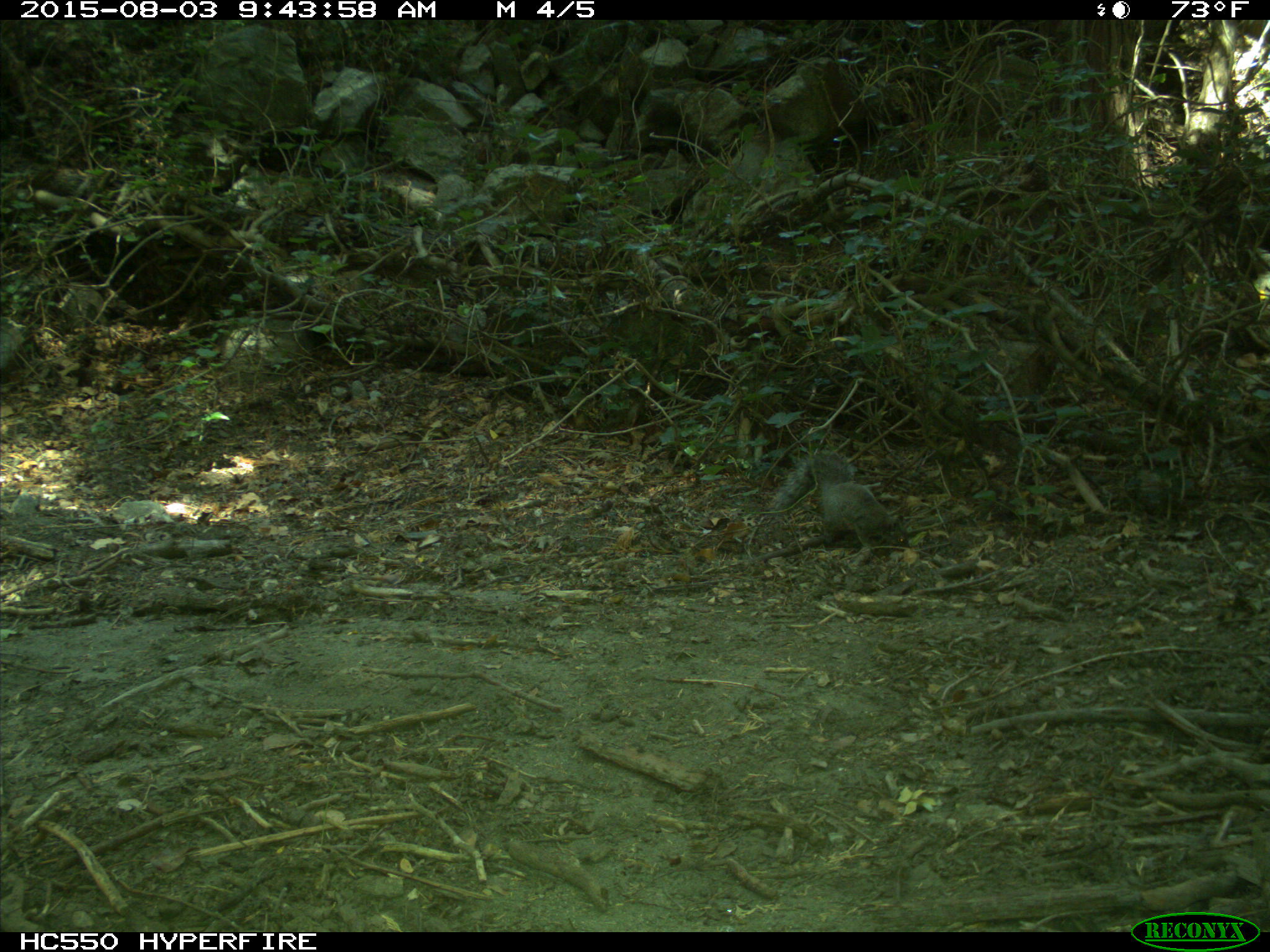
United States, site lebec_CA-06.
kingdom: Animalia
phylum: Chordata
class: Mammalia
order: Rodentia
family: Sciuridae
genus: Sciurus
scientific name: Sciurus carolinensis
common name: eastern gray squirrel